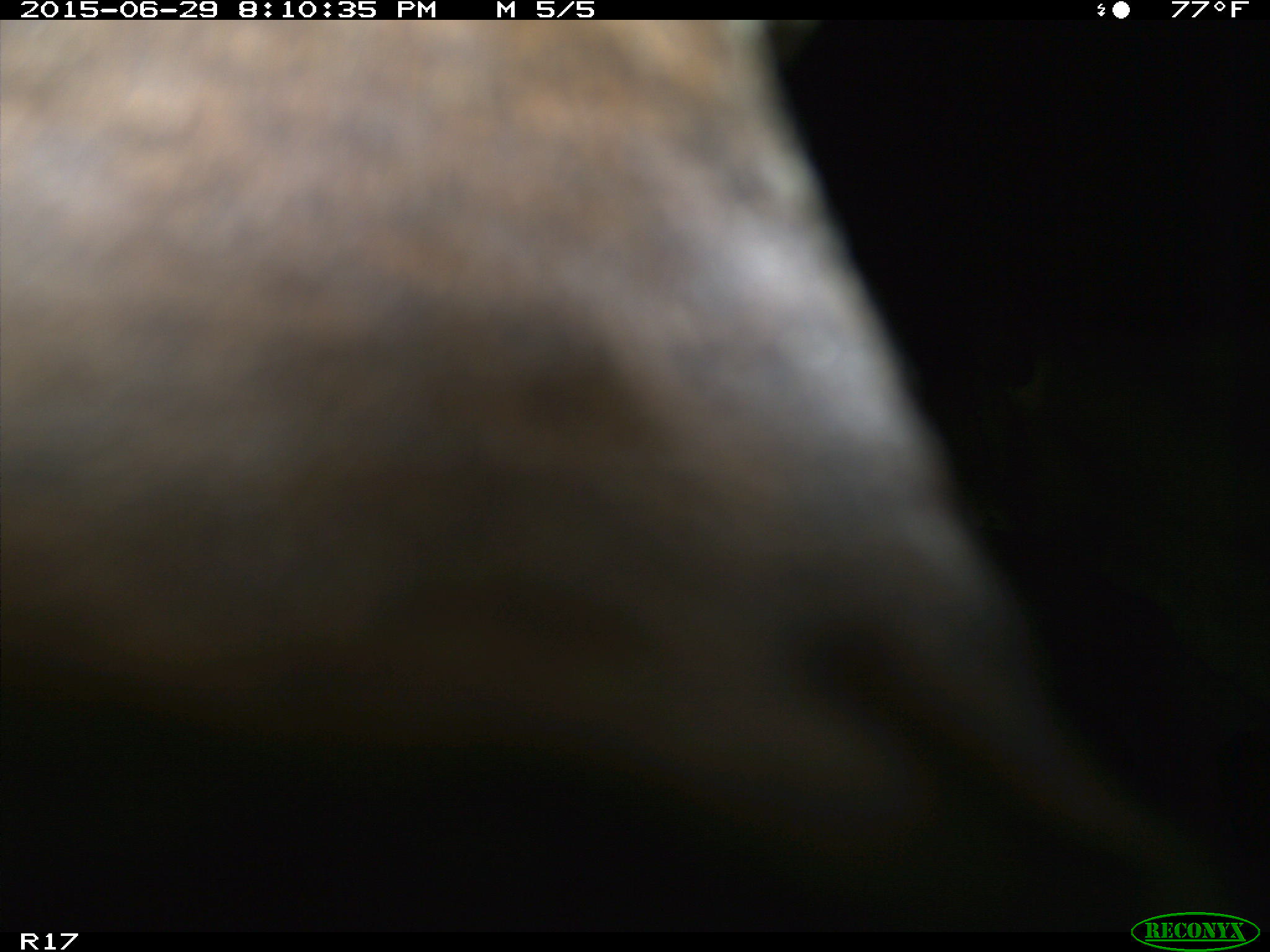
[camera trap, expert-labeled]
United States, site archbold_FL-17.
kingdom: Animalia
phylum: Chordata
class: Mammalia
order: Artiodactyla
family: Bovidae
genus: Bos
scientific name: Bos taurus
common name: domestic cow